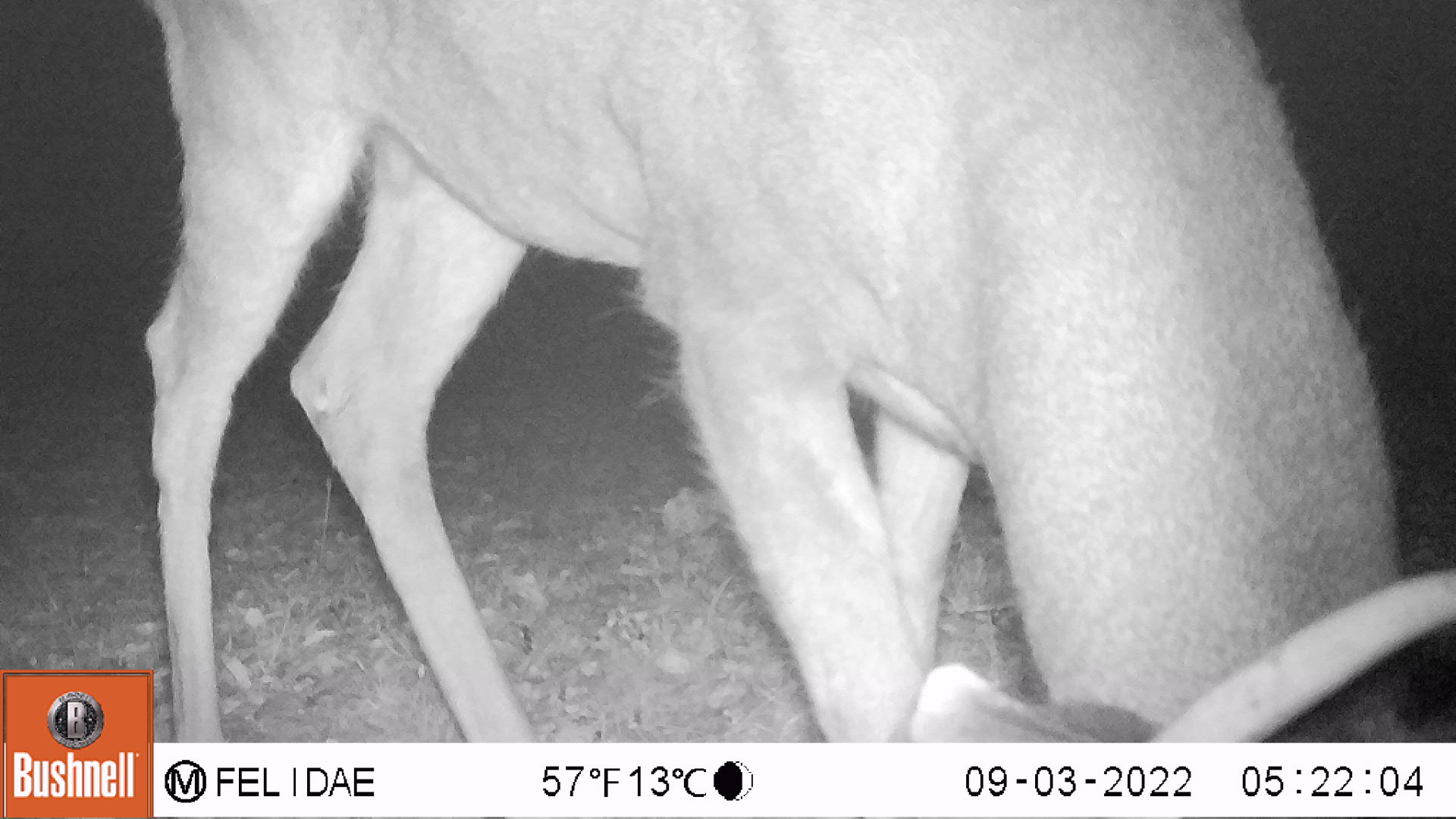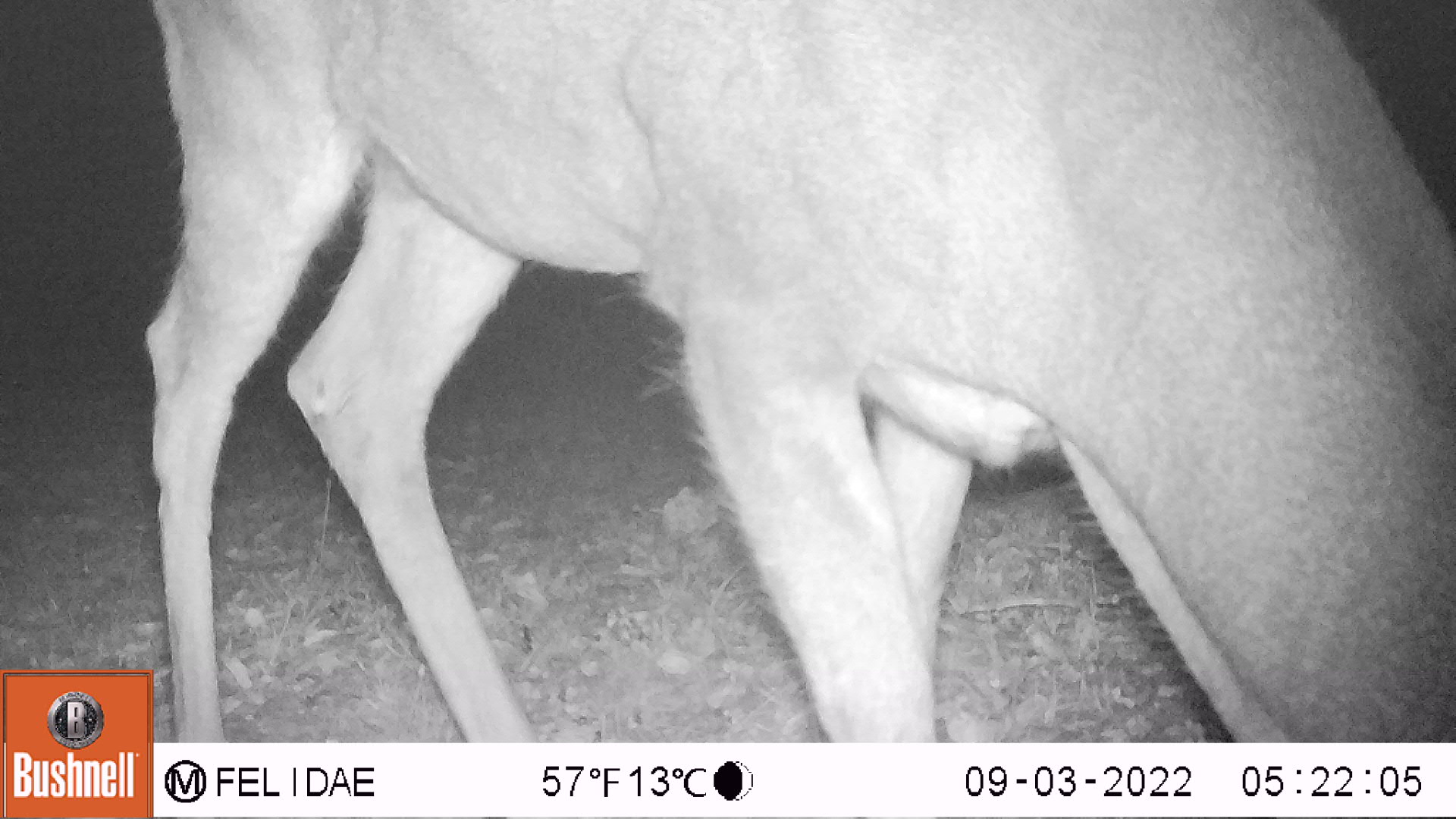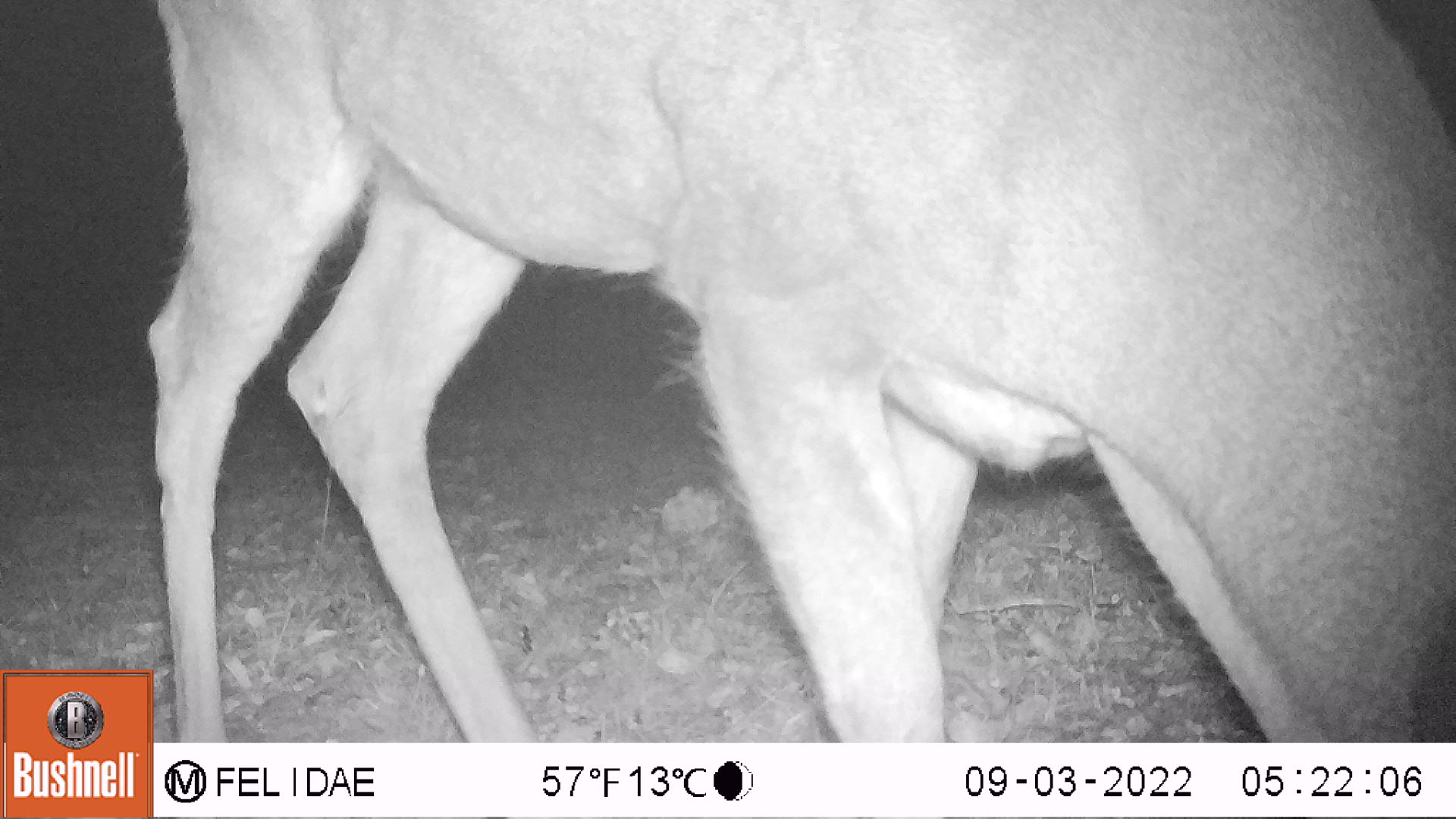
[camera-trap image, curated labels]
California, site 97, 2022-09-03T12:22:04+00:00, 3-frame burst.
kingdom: Animalia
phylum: Chordata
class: Mammalia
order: Artiodactyla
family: Cervidae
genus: Odocoileus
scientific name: Odocoileus hemionus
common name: mule deer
Mule deer (Odocoileus hemionus).